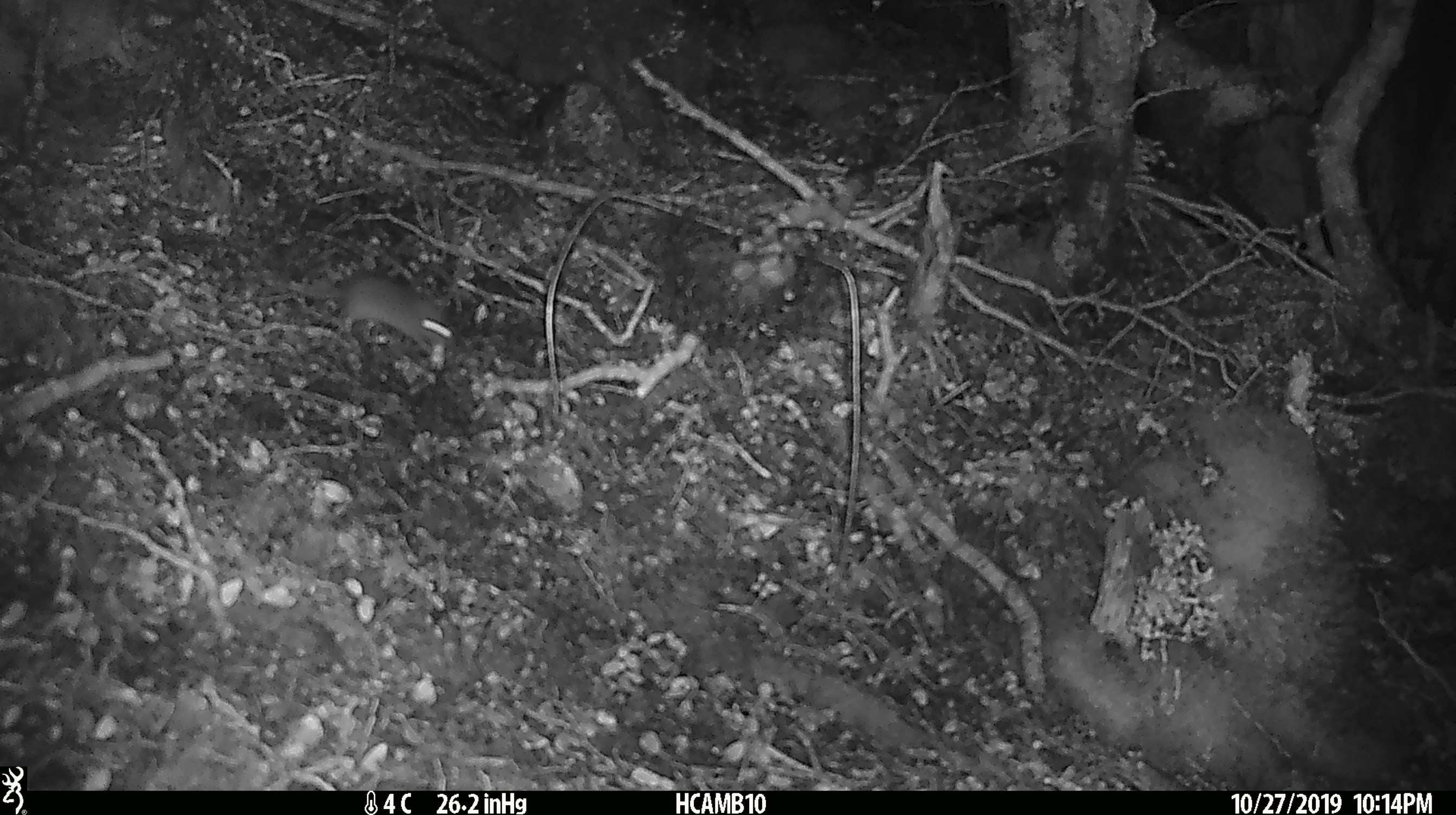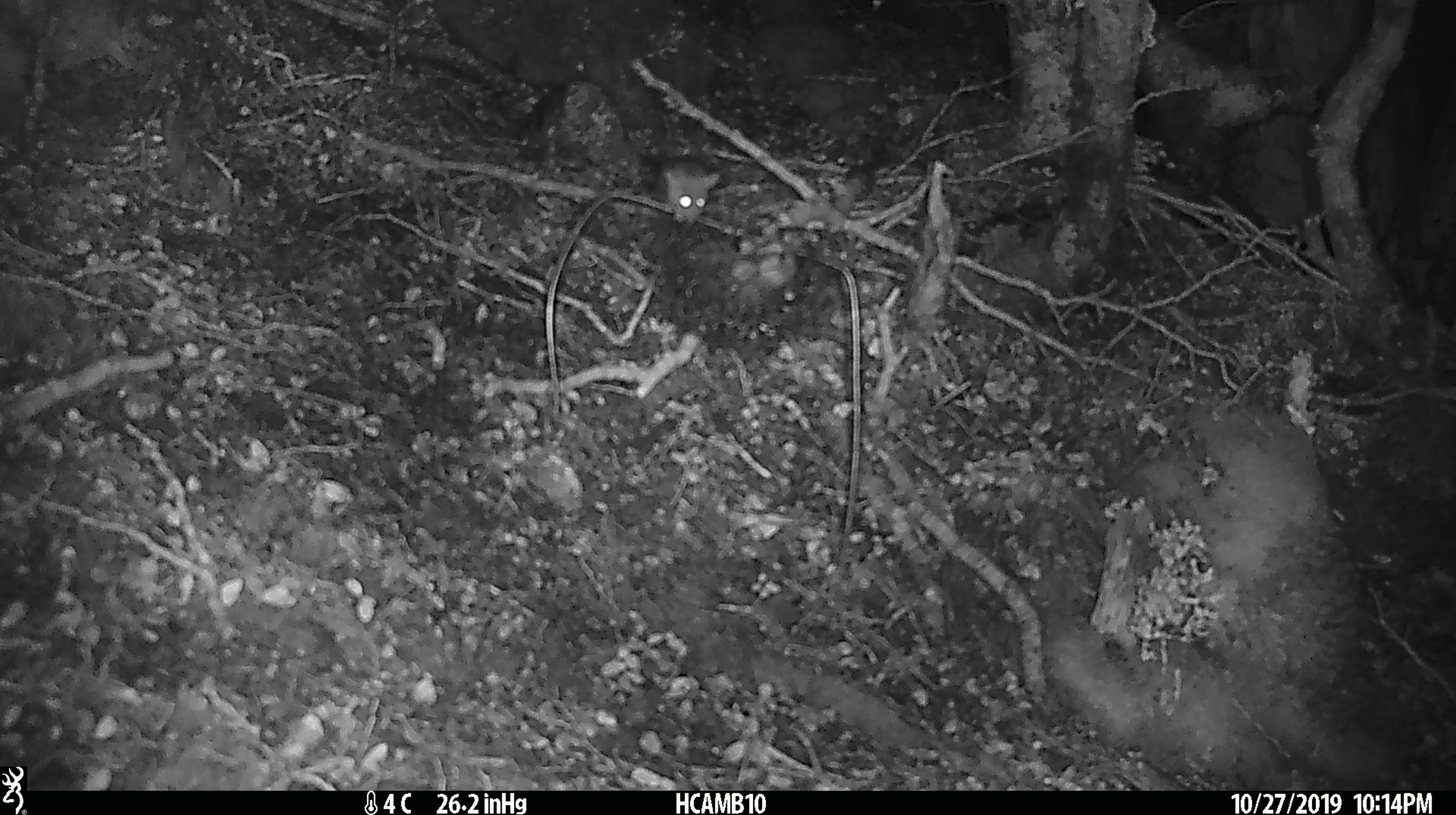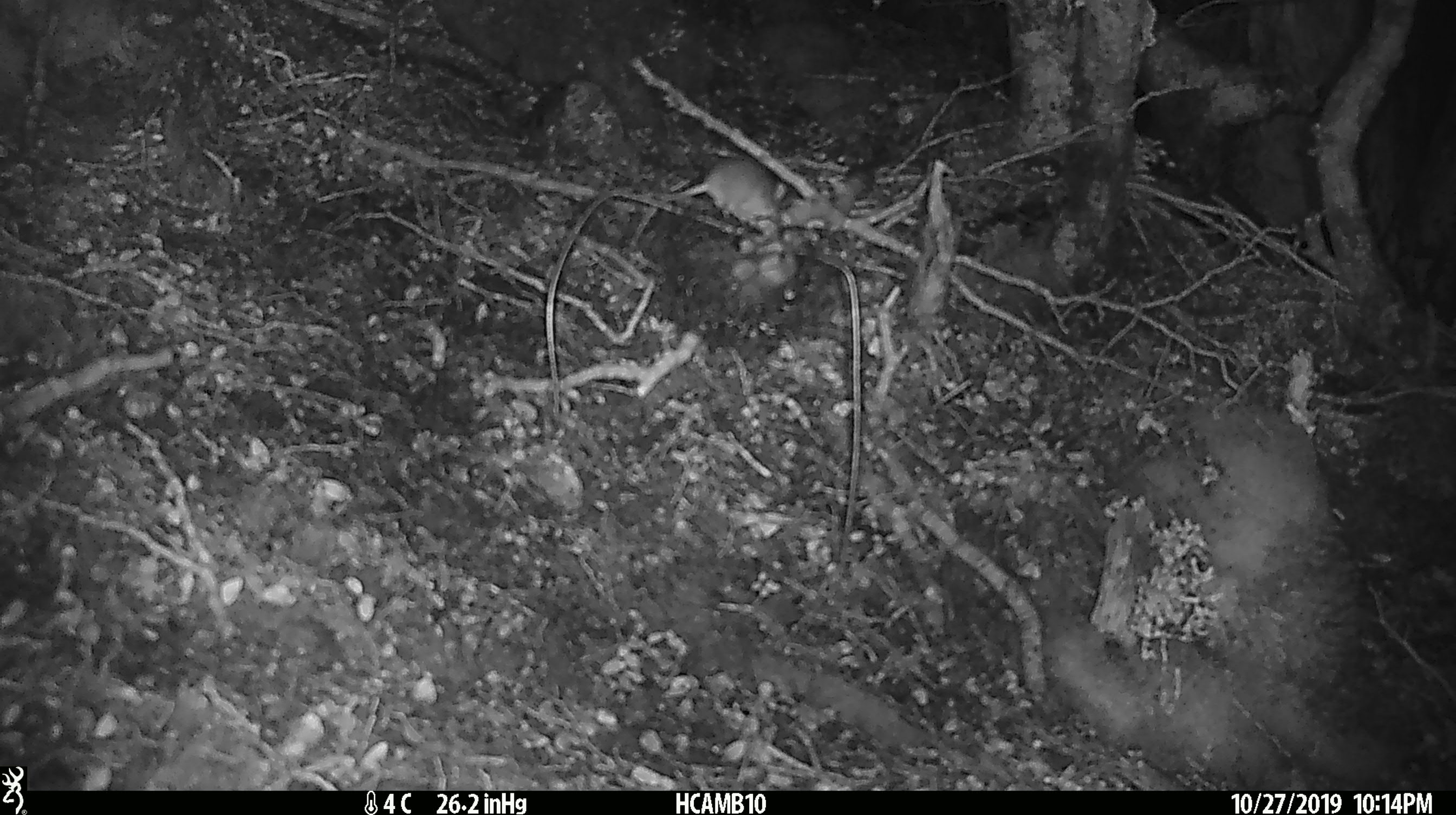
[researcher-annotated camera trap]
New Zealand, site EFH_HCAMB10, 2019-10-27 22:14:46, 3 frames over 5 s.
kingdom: Animalia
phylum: Chordata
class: Mammalia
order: Rodentia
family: Muridae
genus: Mus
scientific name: Mus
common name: mouse